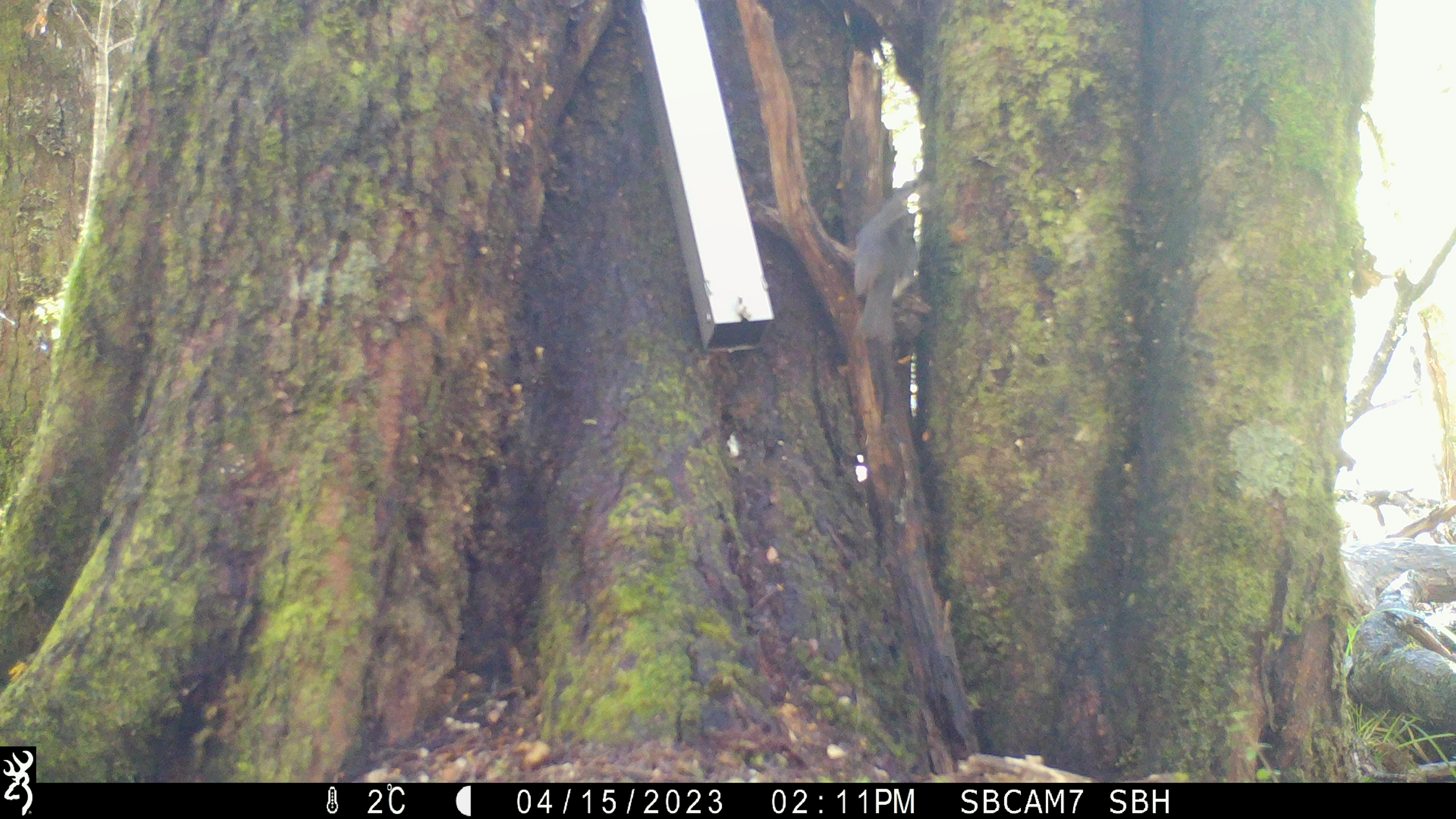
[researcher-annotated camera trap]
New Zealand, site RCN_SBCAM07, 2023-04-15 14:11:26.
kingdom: Animalia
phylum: Chordata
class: Aves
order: Passeriformes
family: Petroicidae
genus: Petroica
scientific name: Petroica australis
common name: new zealand robin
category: robin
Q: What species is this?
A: Robin (new zealand robin) (Petroica australis).